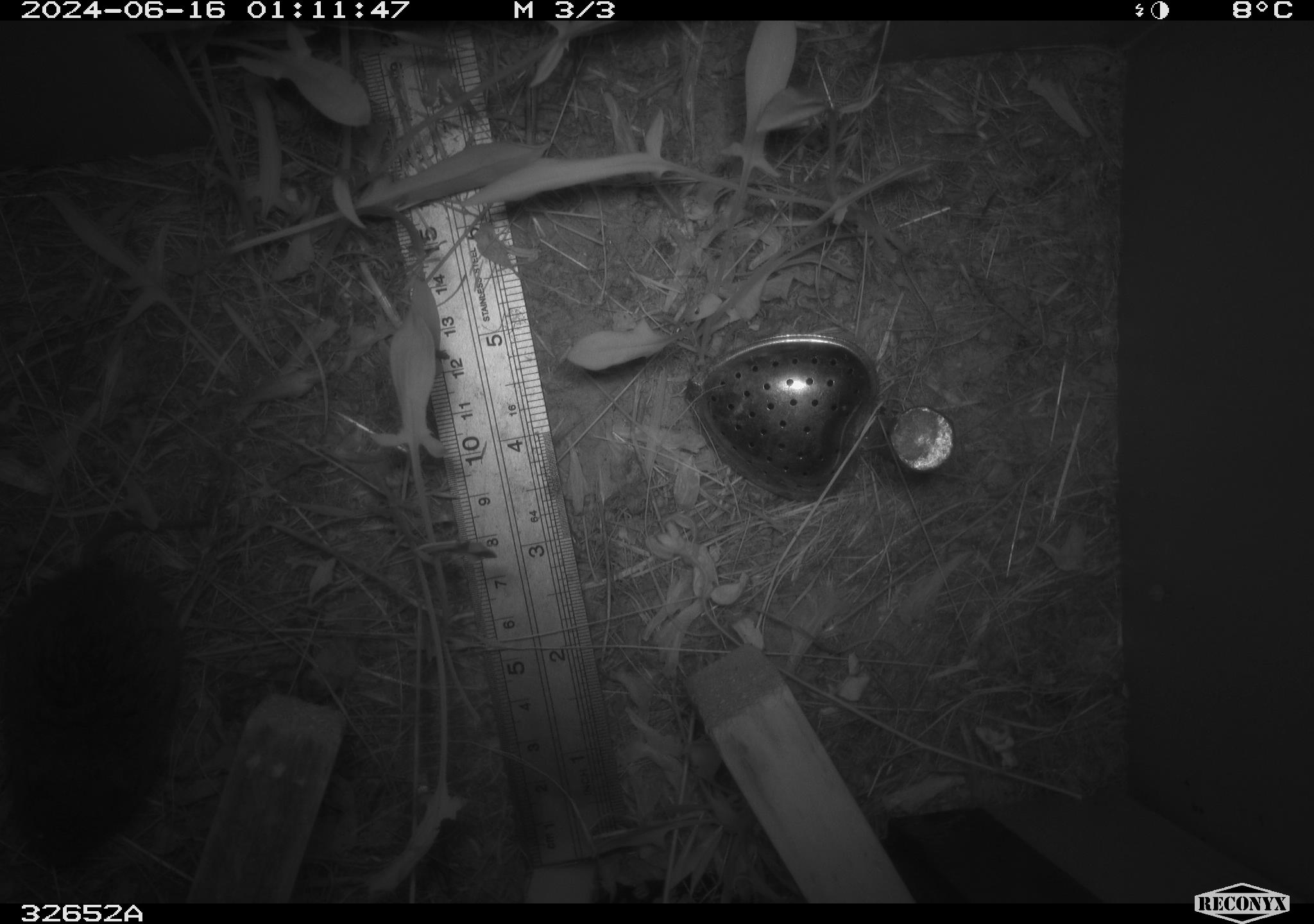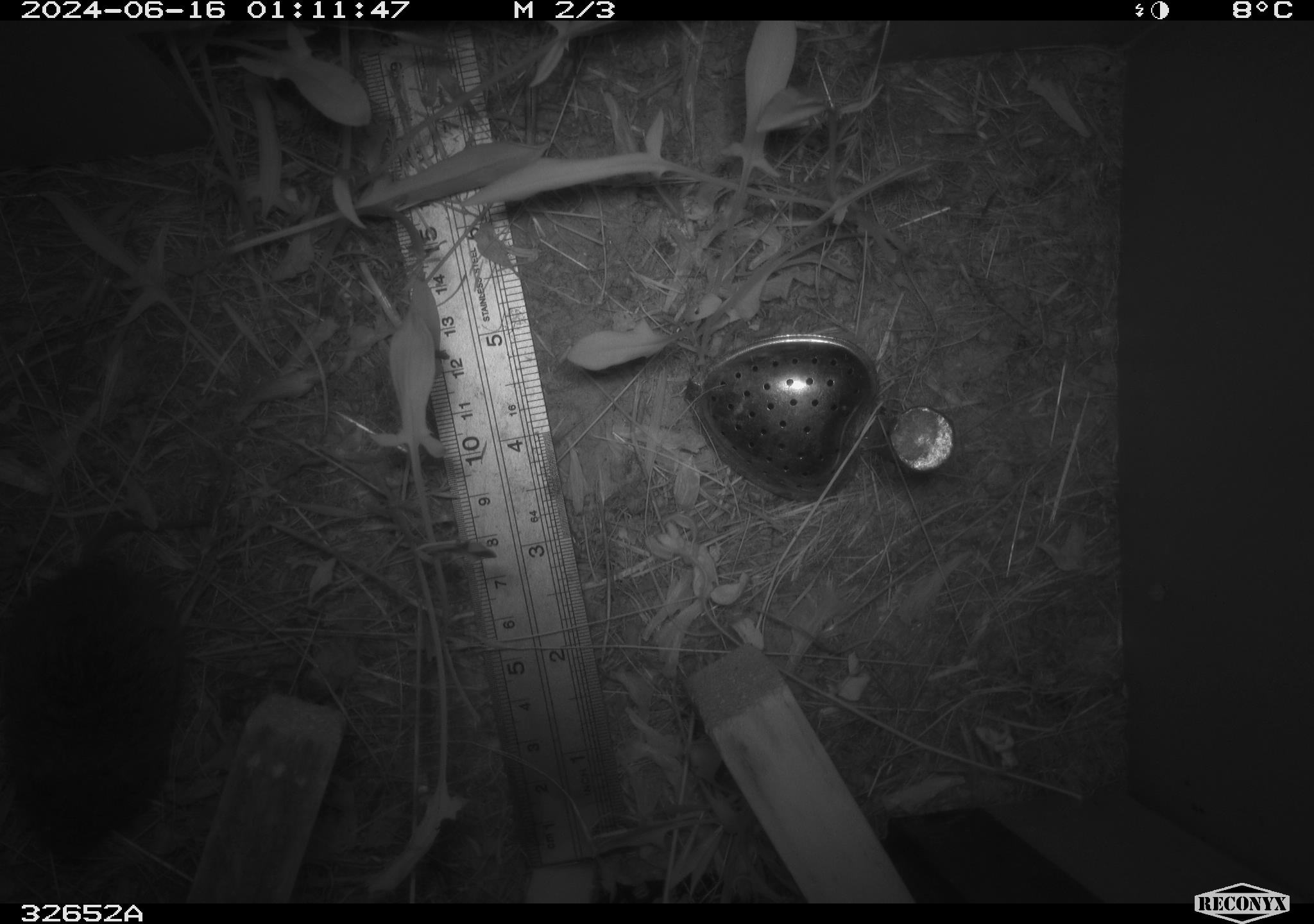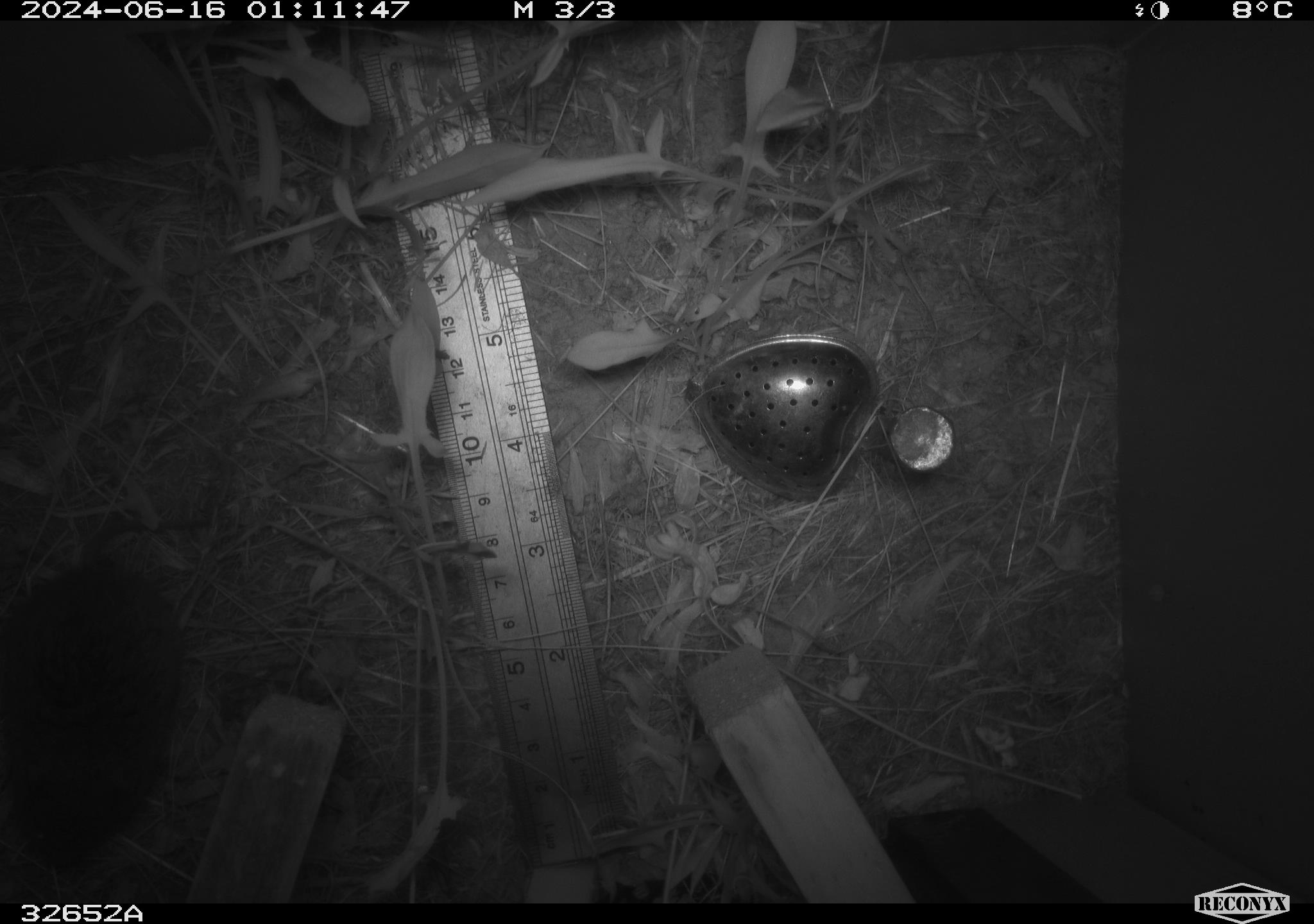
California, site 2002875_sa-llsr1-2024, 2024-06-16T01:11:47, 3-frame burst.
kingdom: Animalia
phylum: Chordata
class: Mammalia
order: Rodentia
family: Cricetidae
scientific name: Arvicolinae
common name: voles, lemmings, and muskrats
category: arvicolinae subfamily